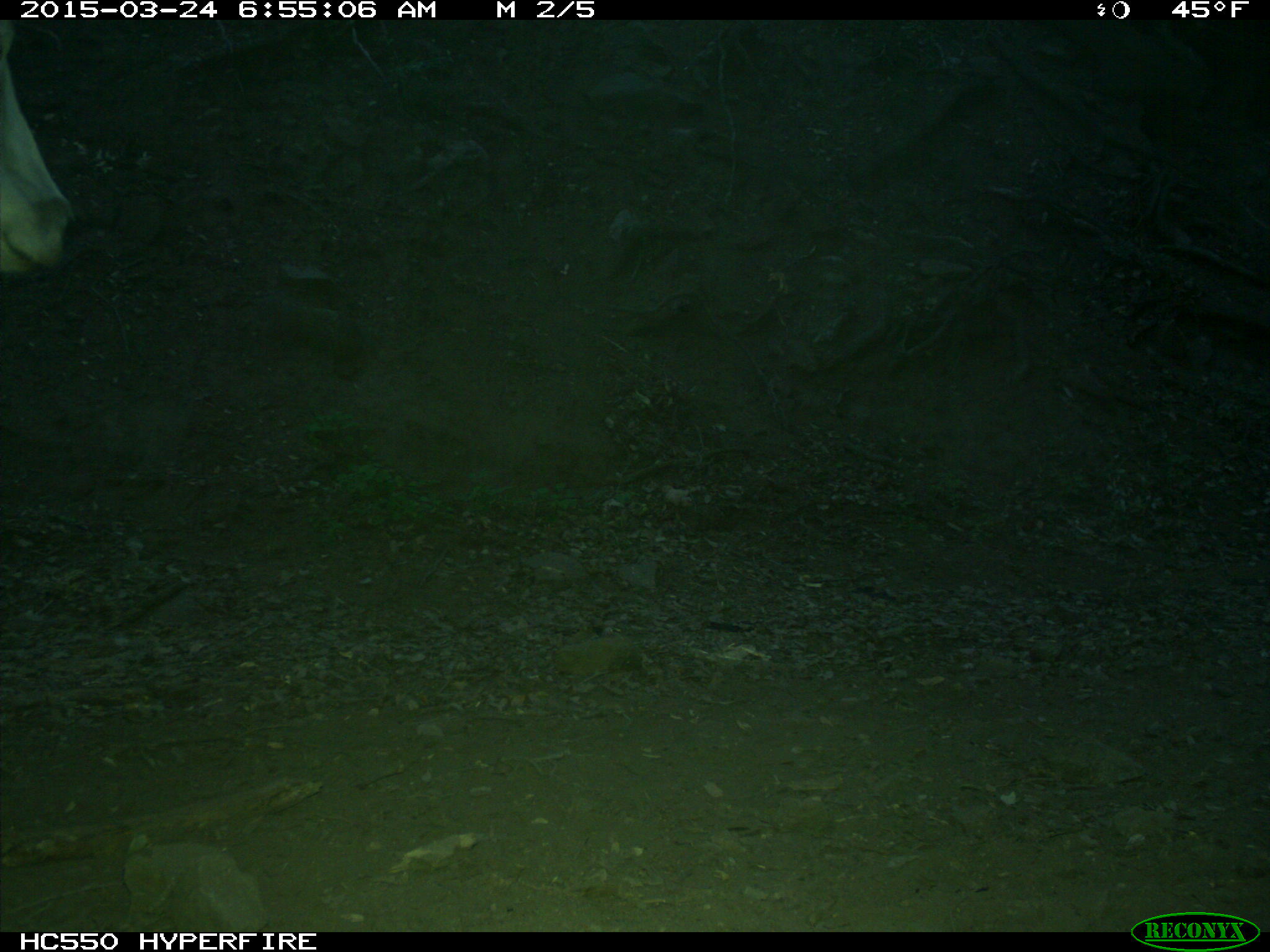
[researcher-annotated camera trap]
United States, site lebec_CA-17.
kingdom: Animalia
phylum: Chordata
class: Mammalia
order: Artiodactyla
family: Bovidae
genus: Bos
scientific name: Bos taurus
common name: domestic cow